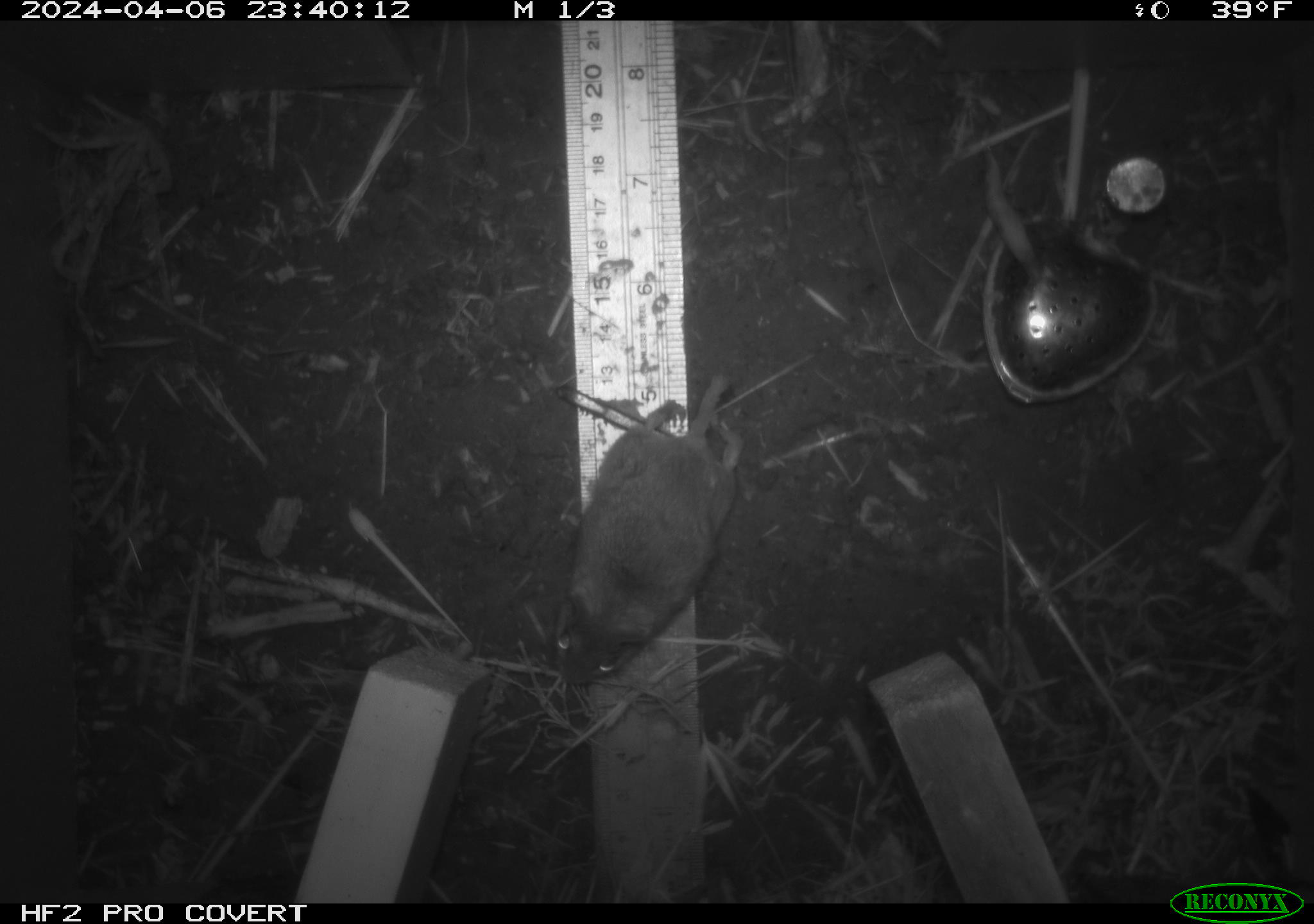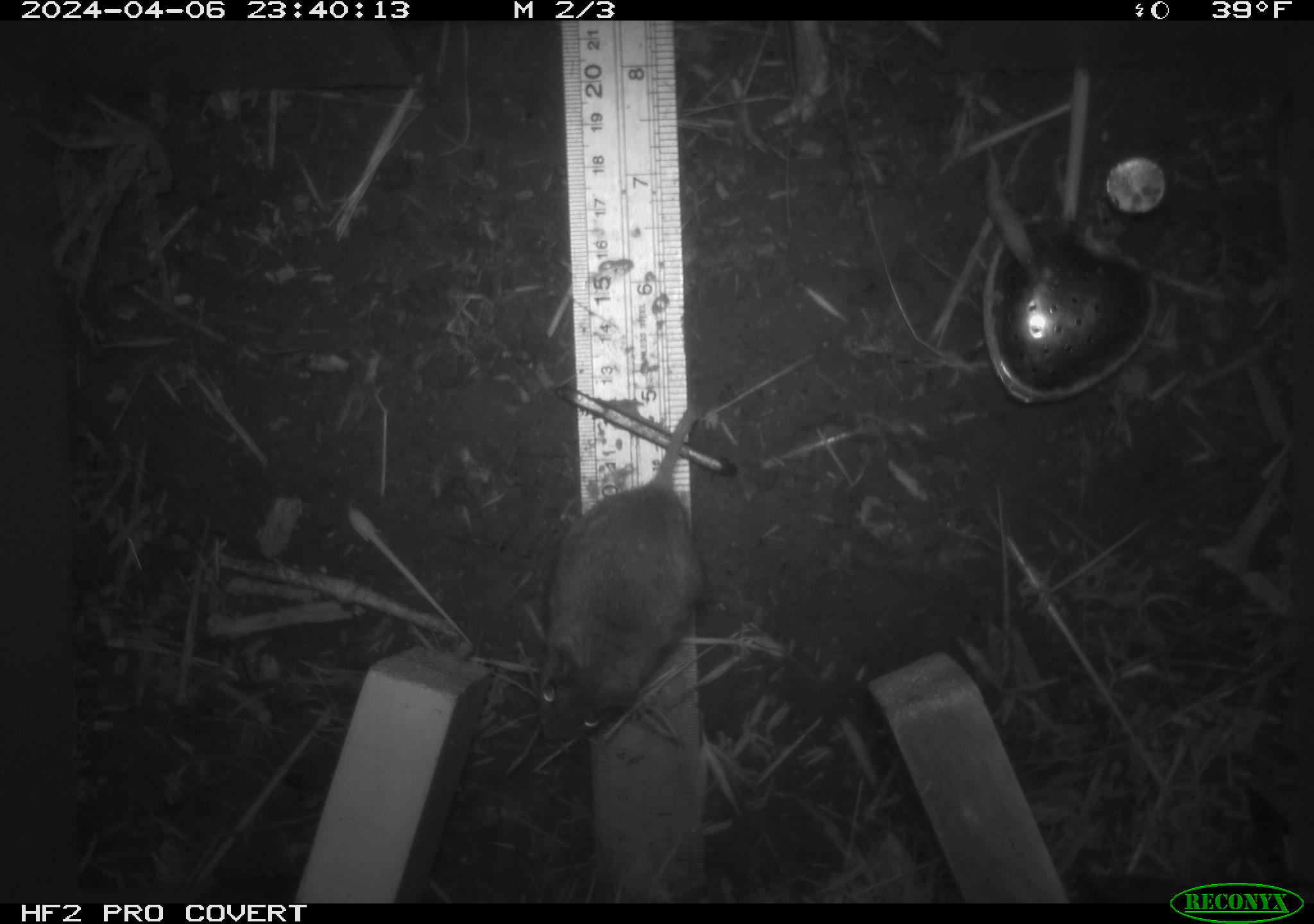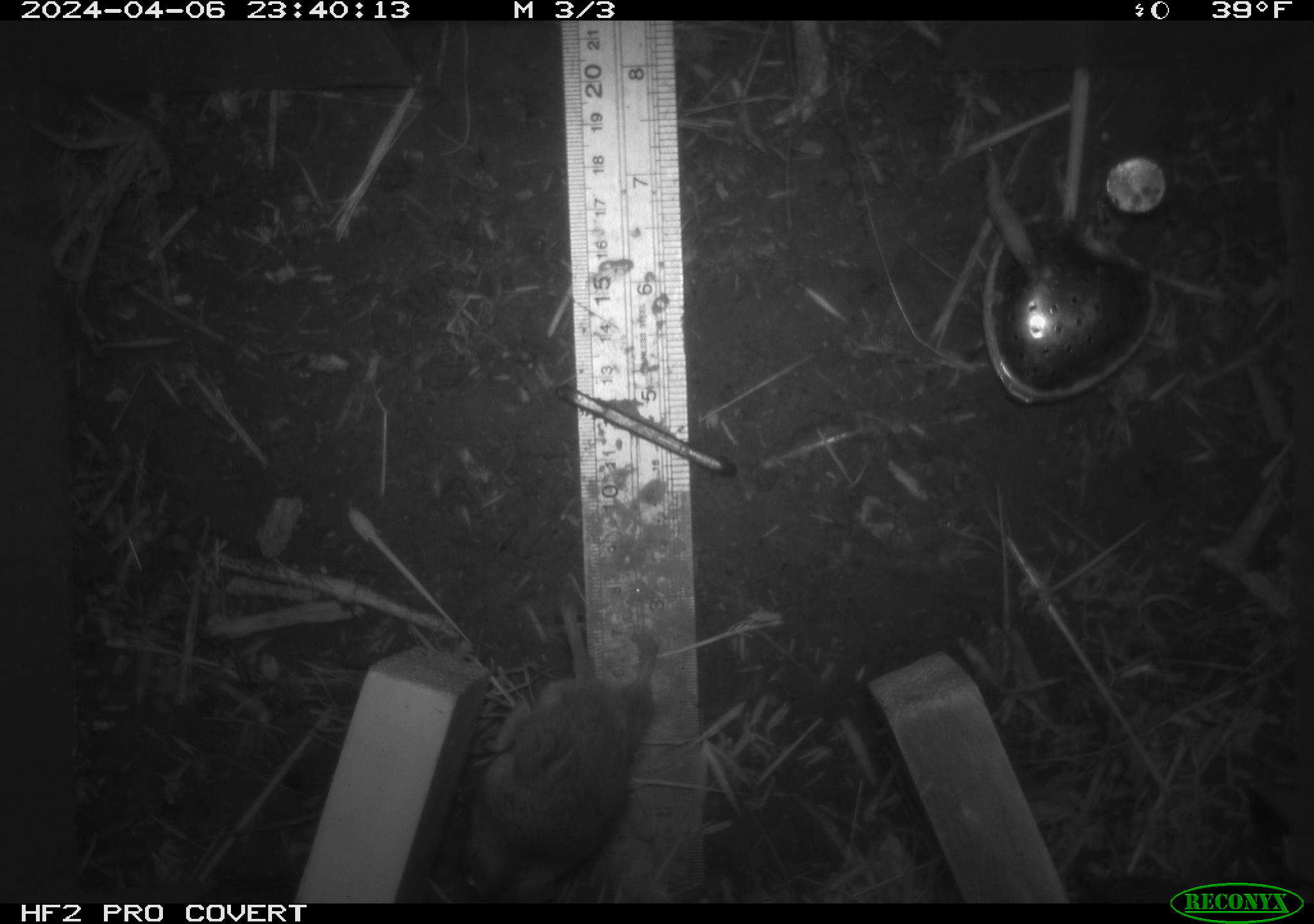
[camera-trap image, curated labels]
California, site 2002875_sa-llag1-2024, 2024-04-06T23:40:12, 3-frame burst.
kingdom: Animalia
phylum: Chordata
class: Mammalia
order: Rodentia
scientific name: Rodentia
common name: mouse species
Mouse species (Rodentia).